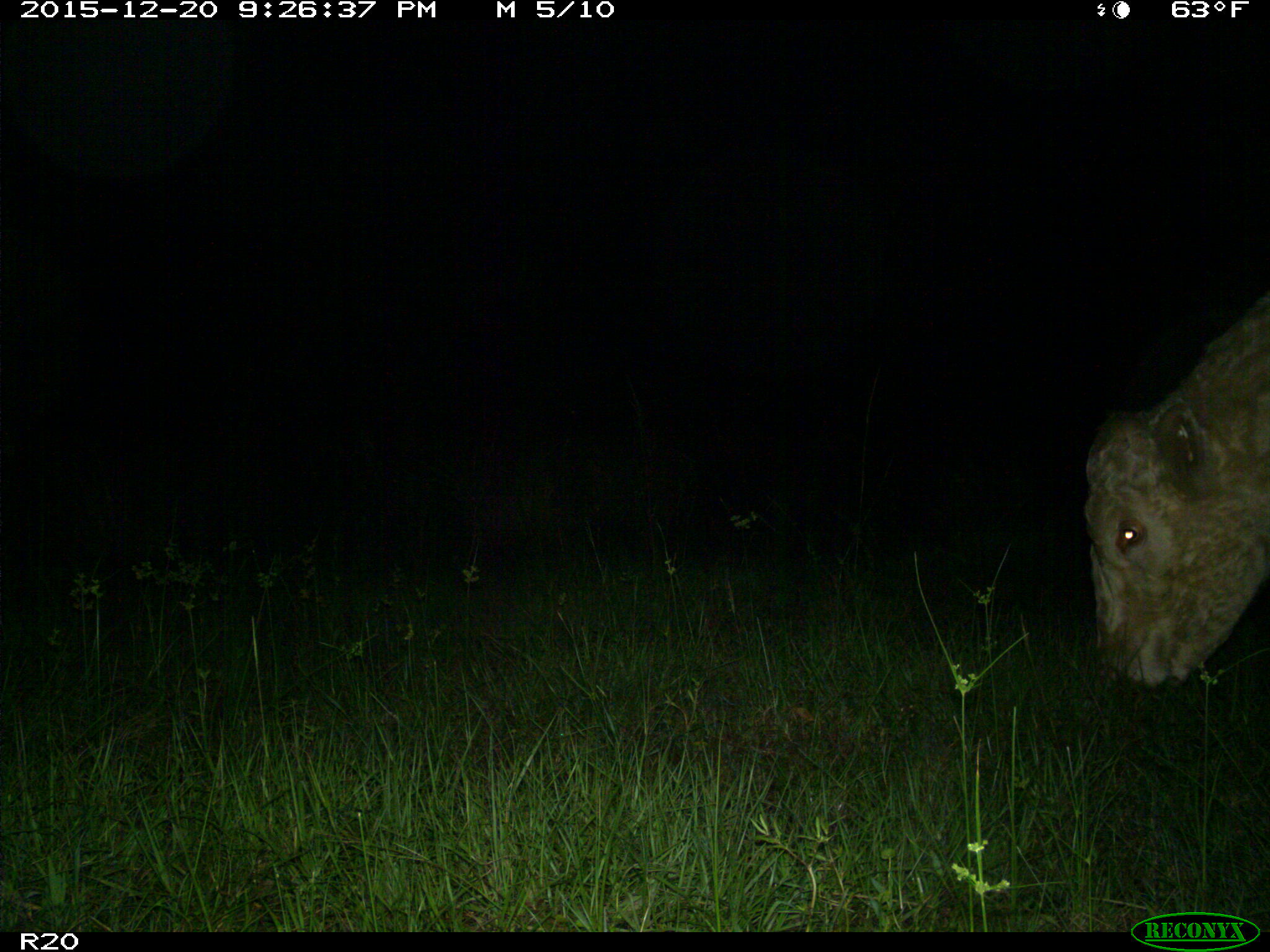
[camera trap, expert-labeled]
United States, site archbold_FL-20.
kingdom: Animalia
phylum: Chordata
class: Mammalia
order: Artiodactyla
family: Bovidae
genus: Bos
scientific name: Bos taurus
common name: domestic cow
Bos taurus (domestic cow).